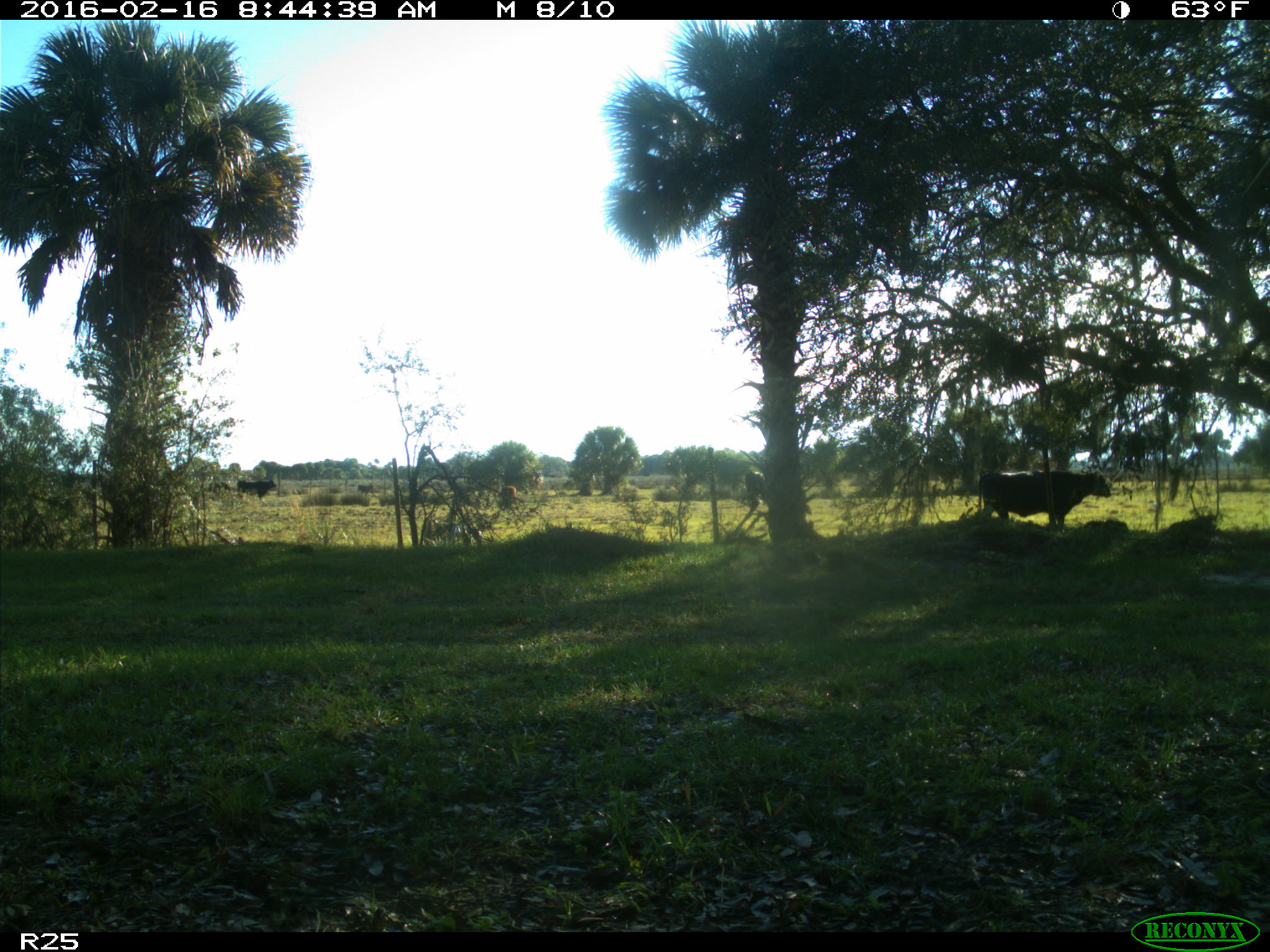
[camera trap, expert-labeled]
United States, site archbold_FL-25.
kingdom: Animalia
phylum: Chordata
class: Mammalia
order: Artiodactyla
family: Bovidae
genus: Bos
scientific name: Bos taurus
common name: domestic cow